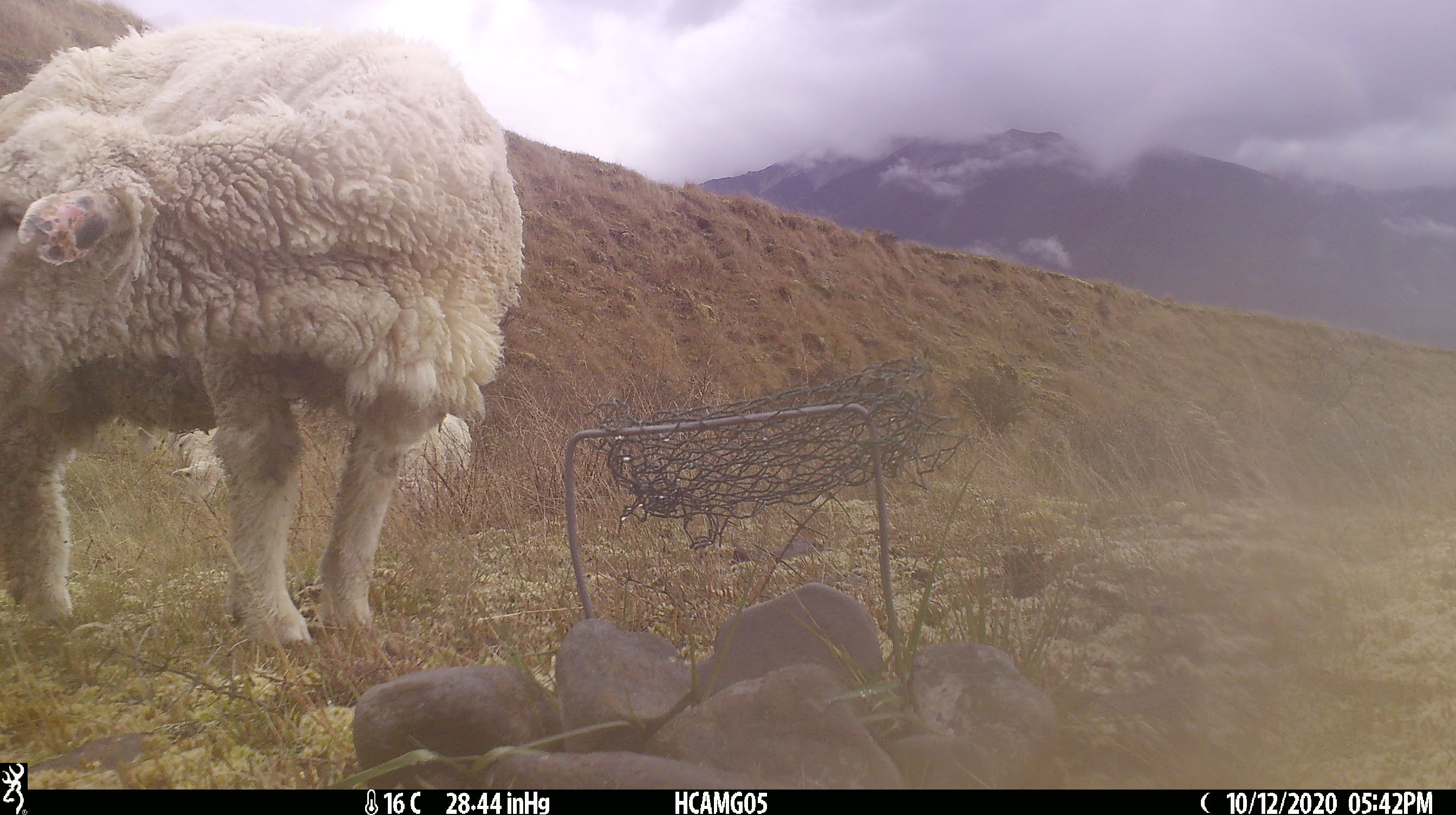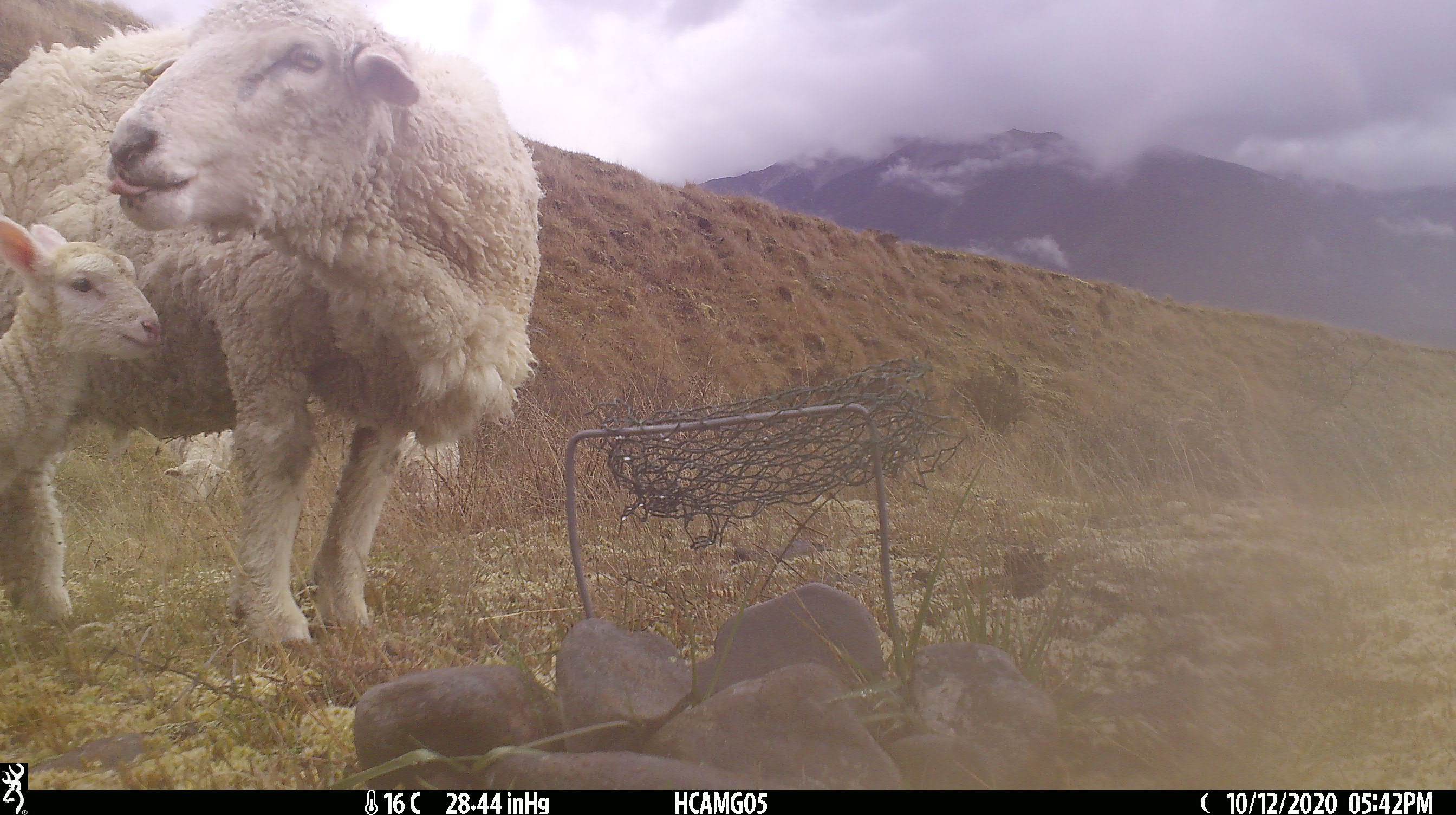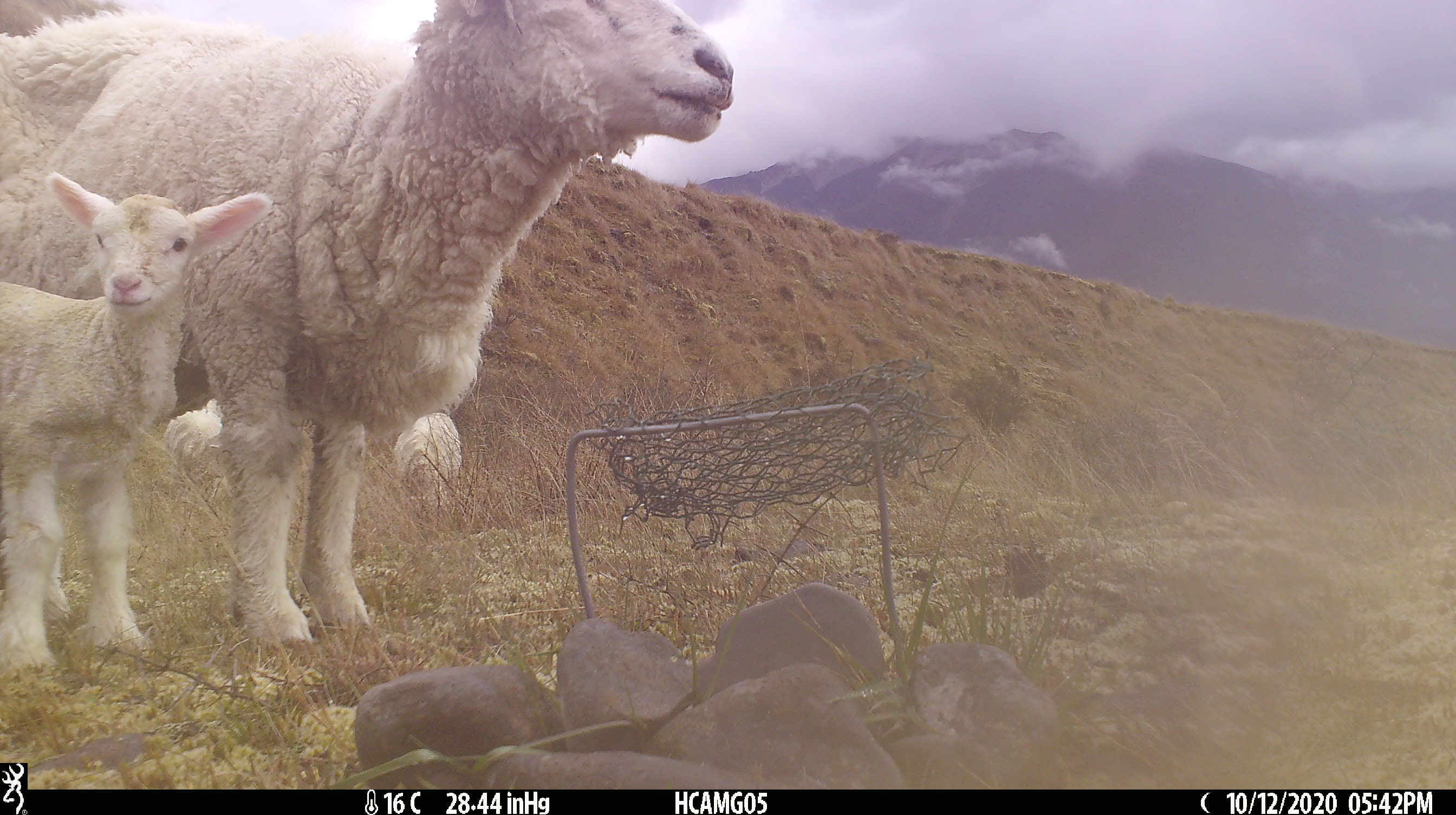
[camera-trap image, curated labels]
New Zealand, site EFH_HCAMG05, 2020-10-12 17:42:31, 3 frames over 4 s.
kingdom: Animalia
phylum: Chordata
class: Mammalia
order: Artiodactyla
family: Bovidae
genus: Ovis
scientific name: Ovis aries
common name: domestic sheep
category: sheep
Sheep (domestic sheep) (Ovis aries).